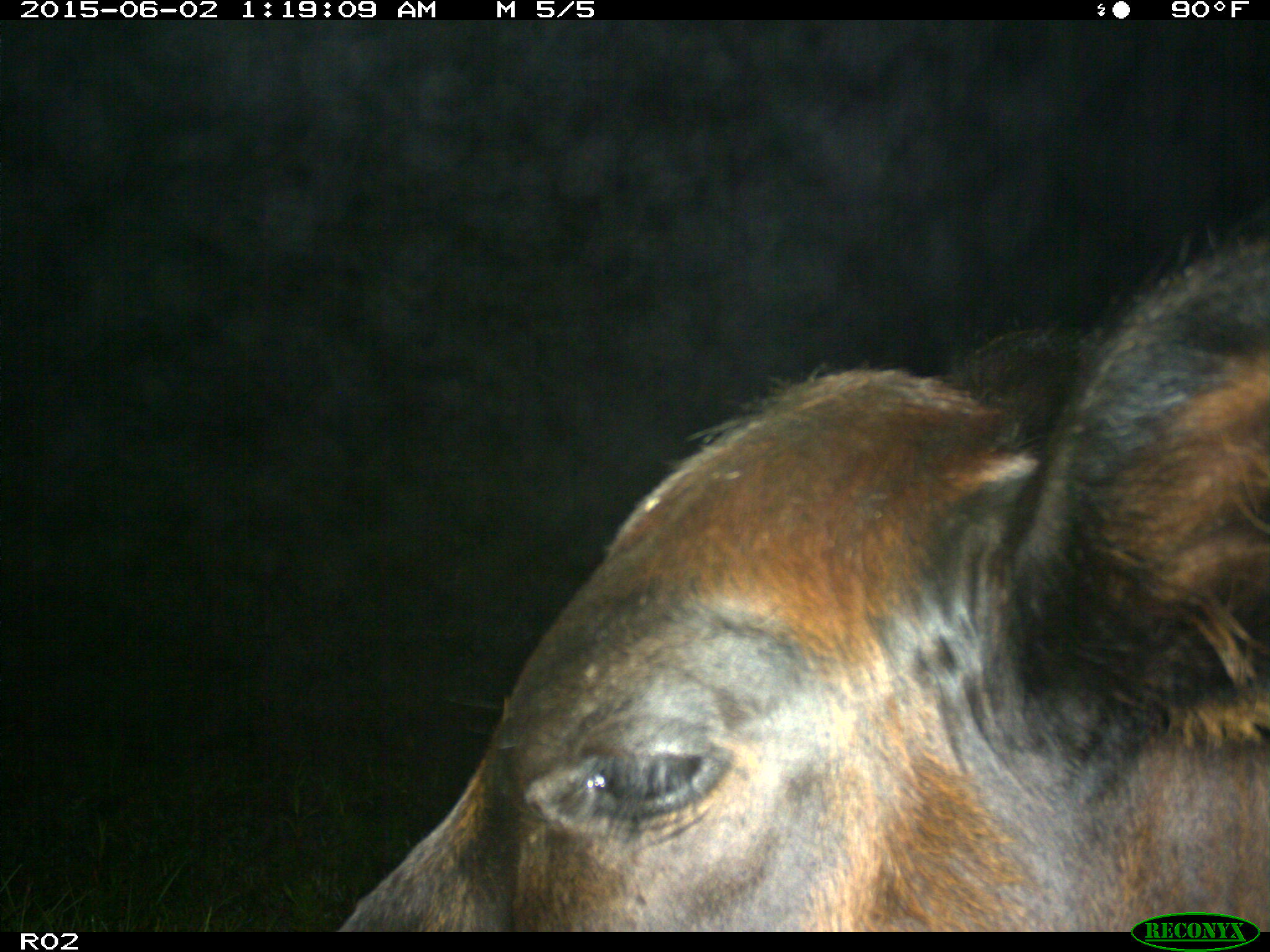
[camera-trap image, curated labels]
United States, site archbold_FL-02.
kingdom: Animalia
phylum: Chordata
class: Mammalia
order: Artiodactyla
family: Bovidae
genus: Bos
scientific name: Bos taurus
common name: domestic cow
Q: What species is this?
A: Bos taurus (domestic cow).